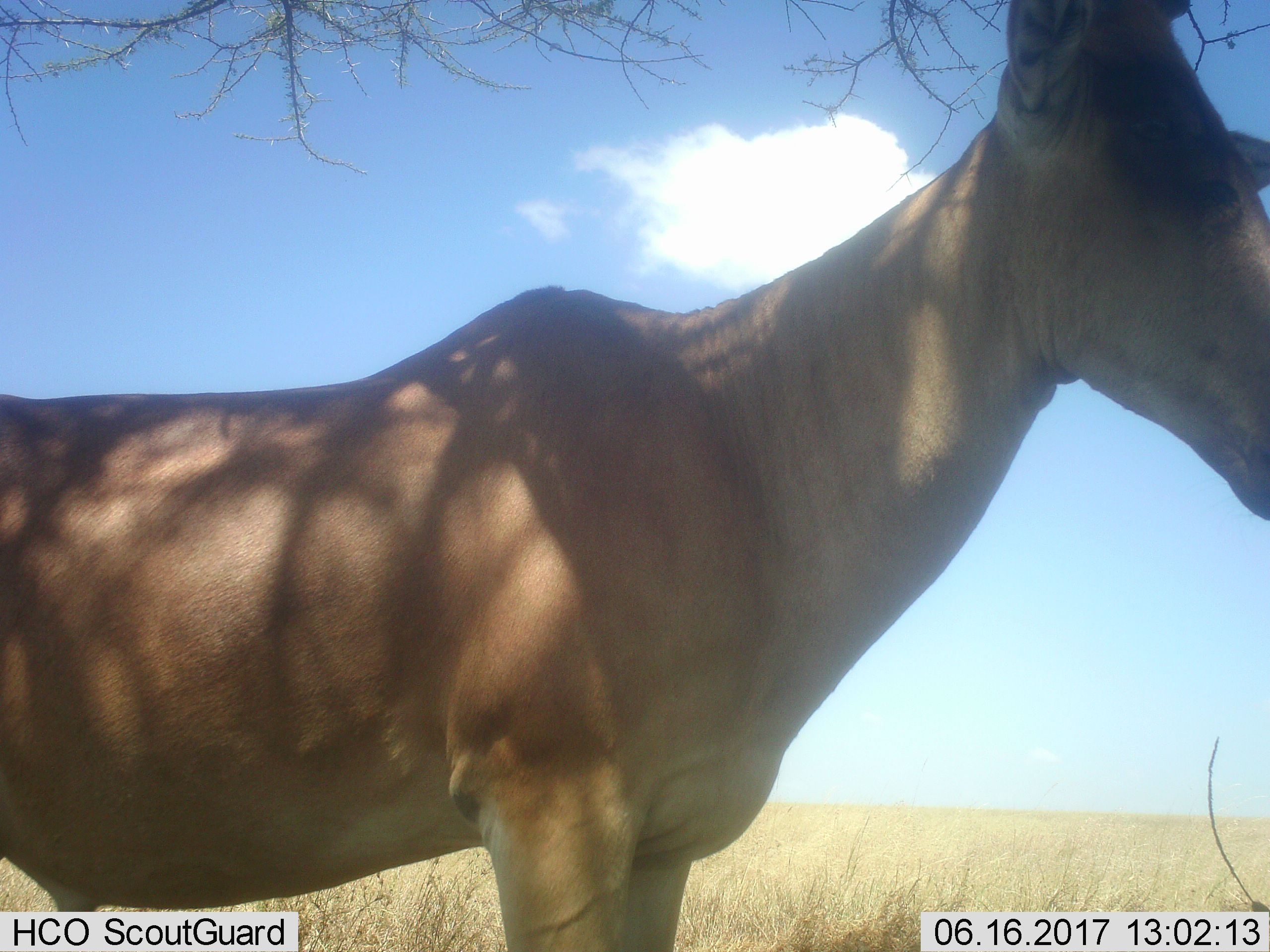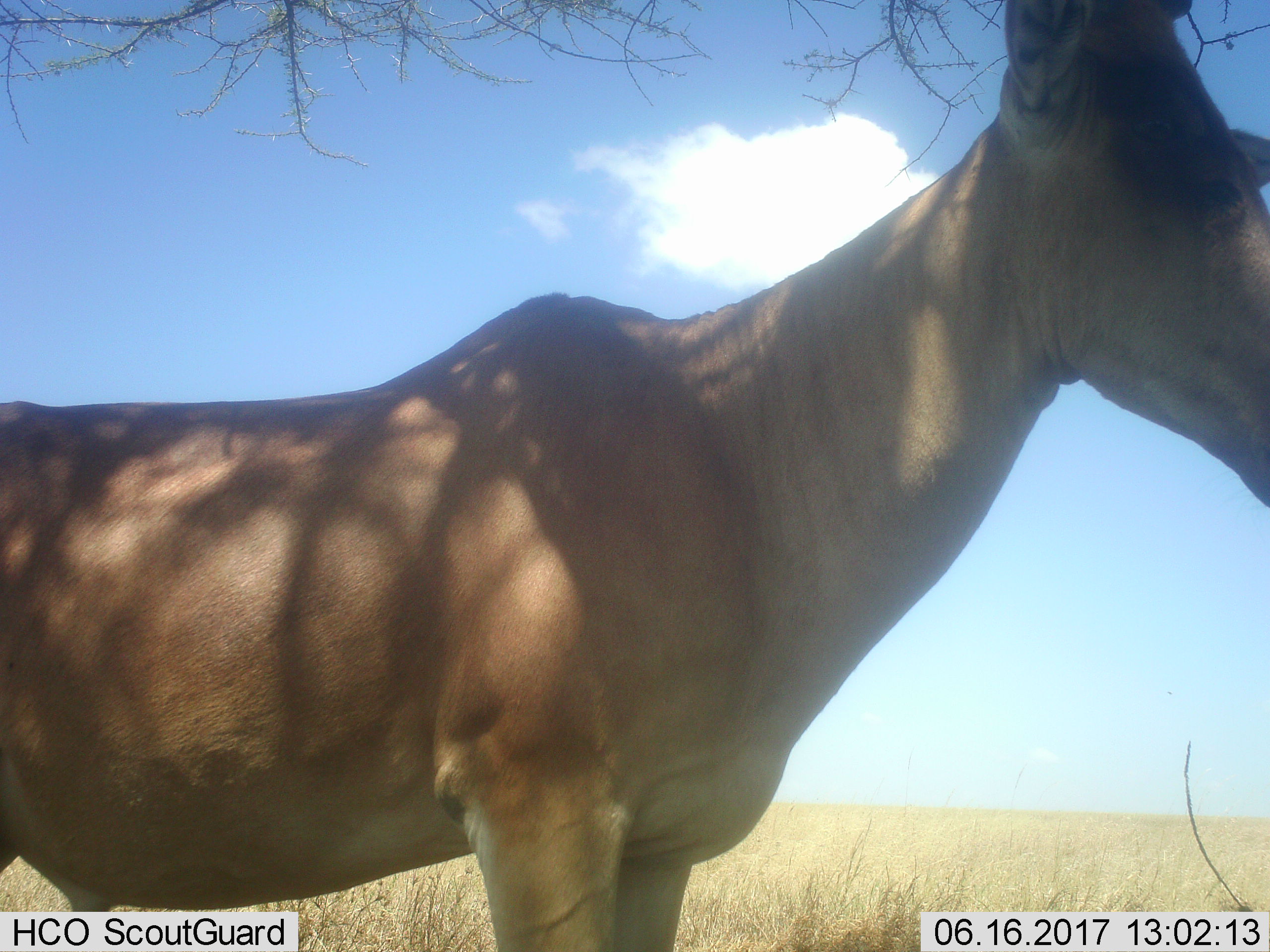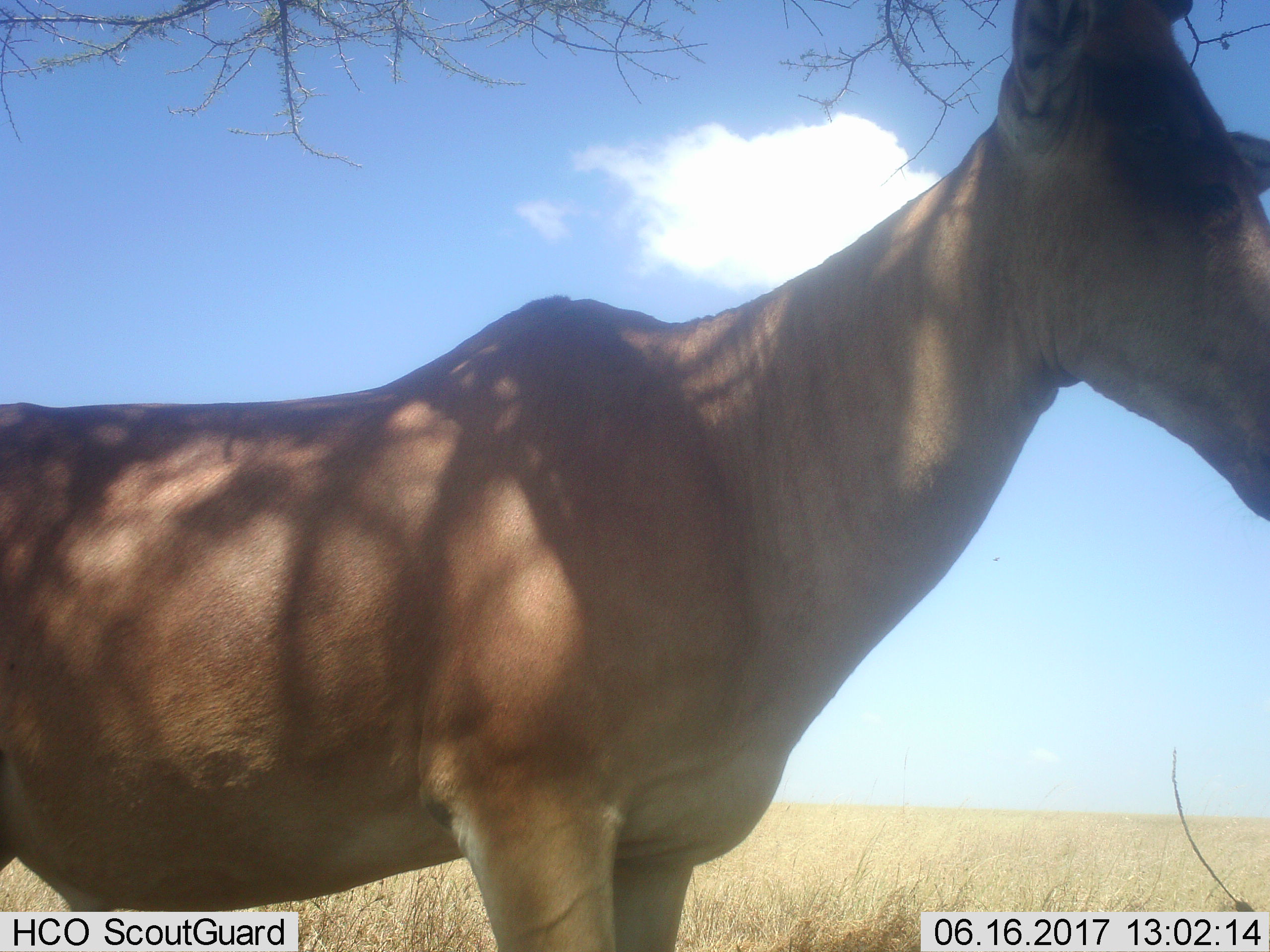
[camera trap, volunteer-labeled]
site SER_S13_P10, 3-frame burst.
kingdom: Animalia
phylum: Chordata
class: Mammalia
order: Artiodactyla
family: Bovidae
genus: Alcelaphus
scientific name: Alcelaphus buselaphus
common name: hartebeest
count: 1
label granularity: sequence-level